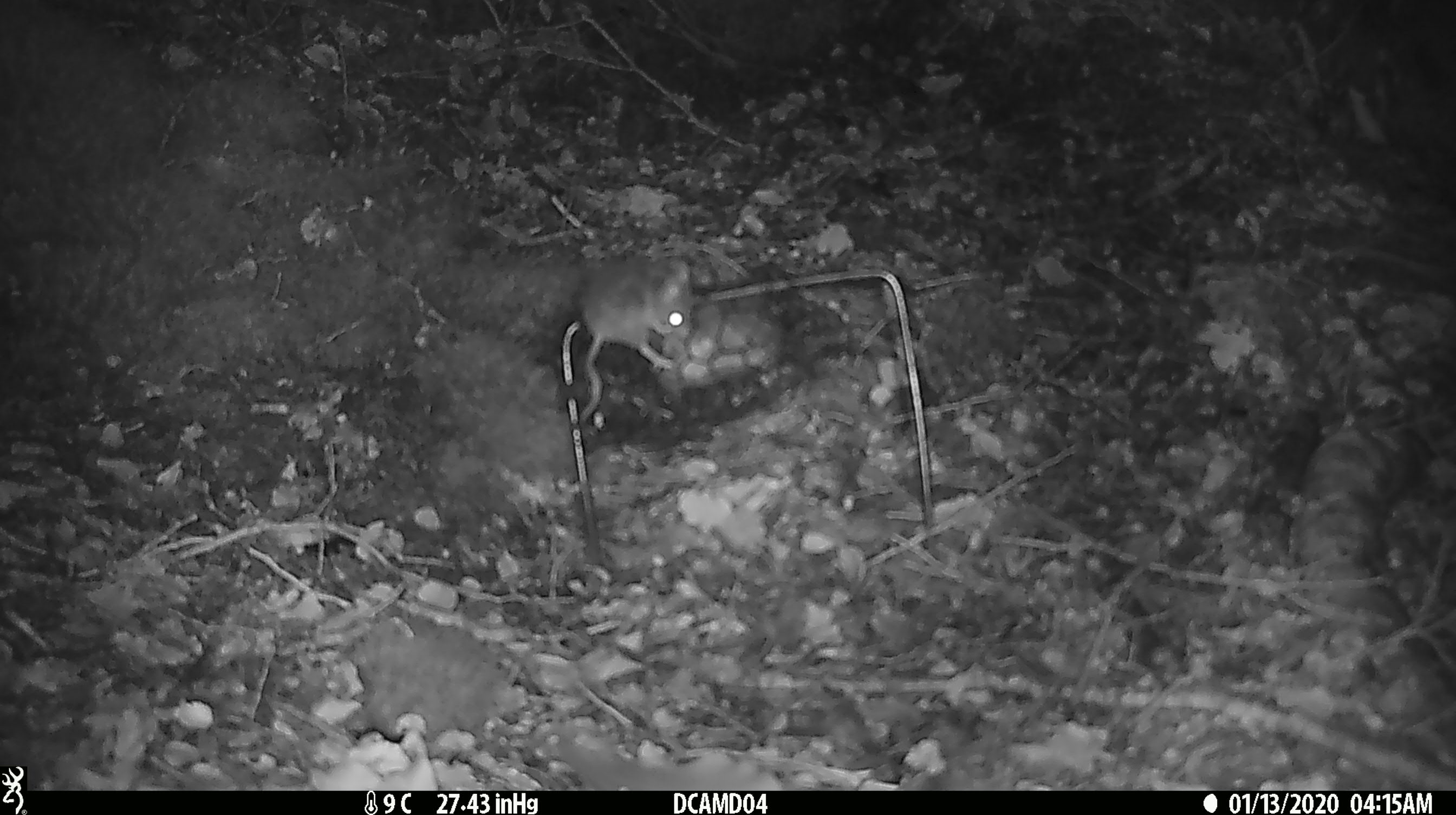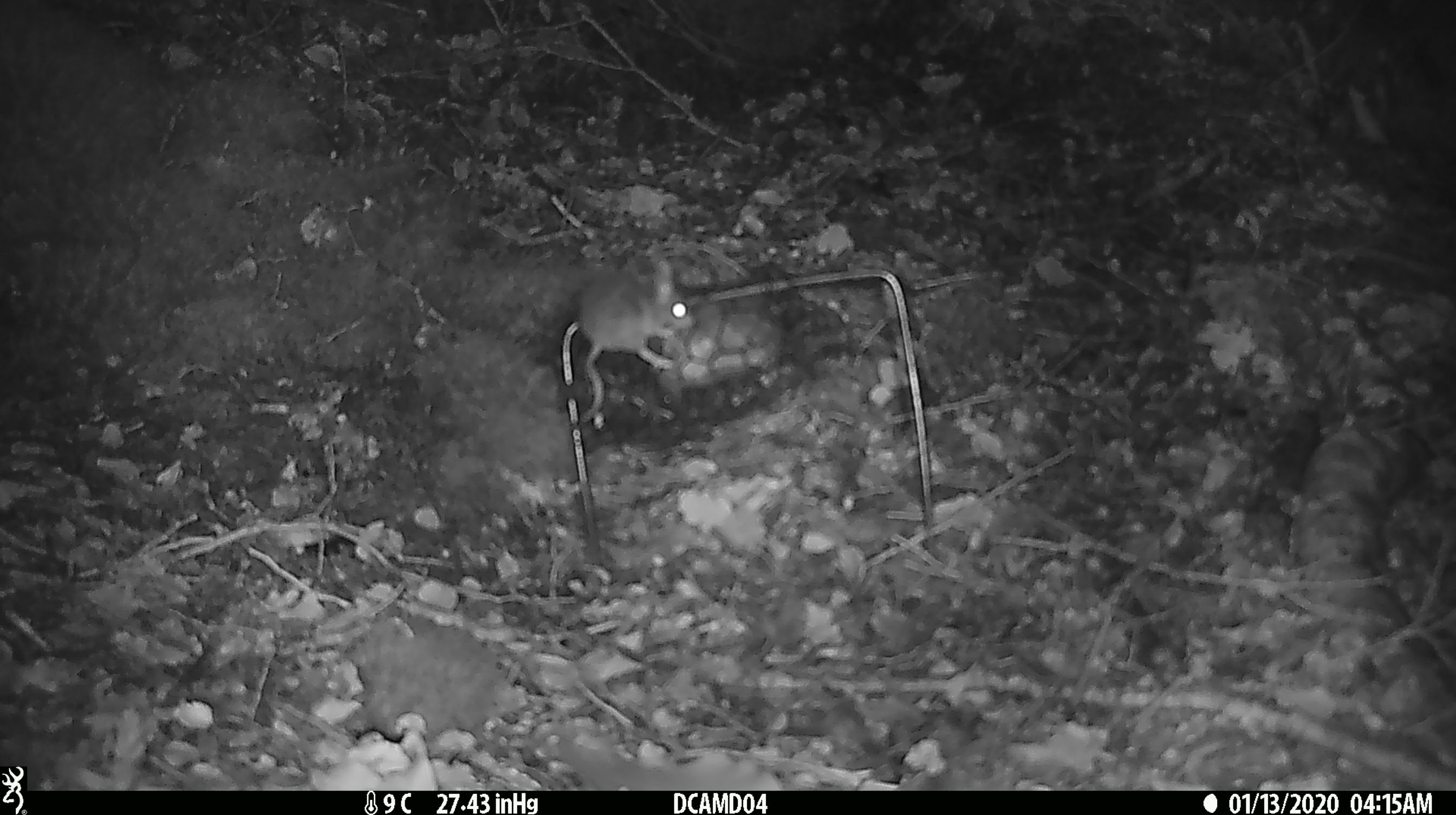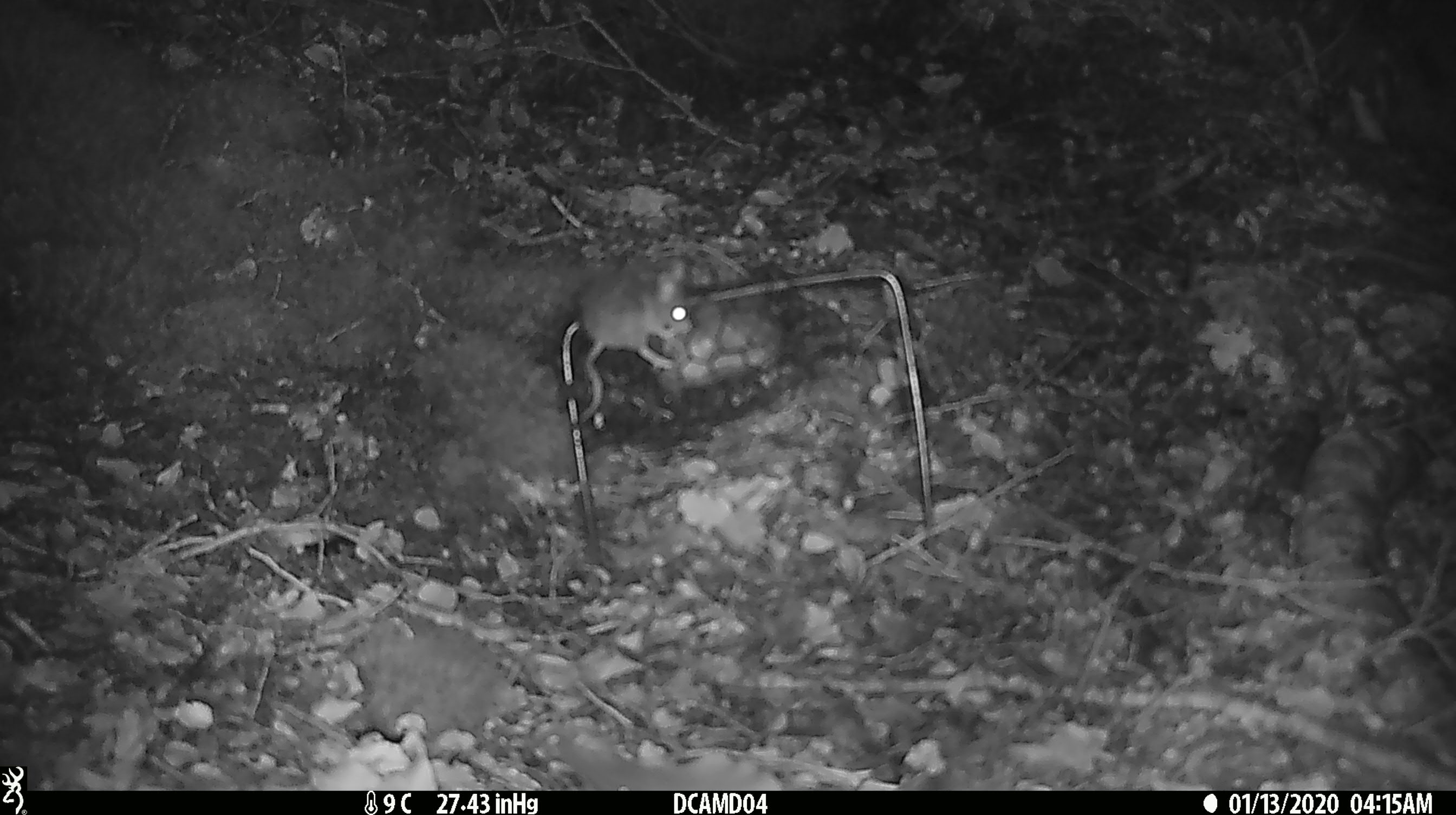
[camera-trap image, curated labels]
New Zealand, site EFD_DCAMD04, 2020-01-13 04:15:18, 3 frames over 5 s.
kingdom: Animalia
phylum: Chordata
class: Mammalia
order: Rodentia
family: Muridae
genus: Mus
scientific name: Mus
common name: mouse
Mouse (Mus).